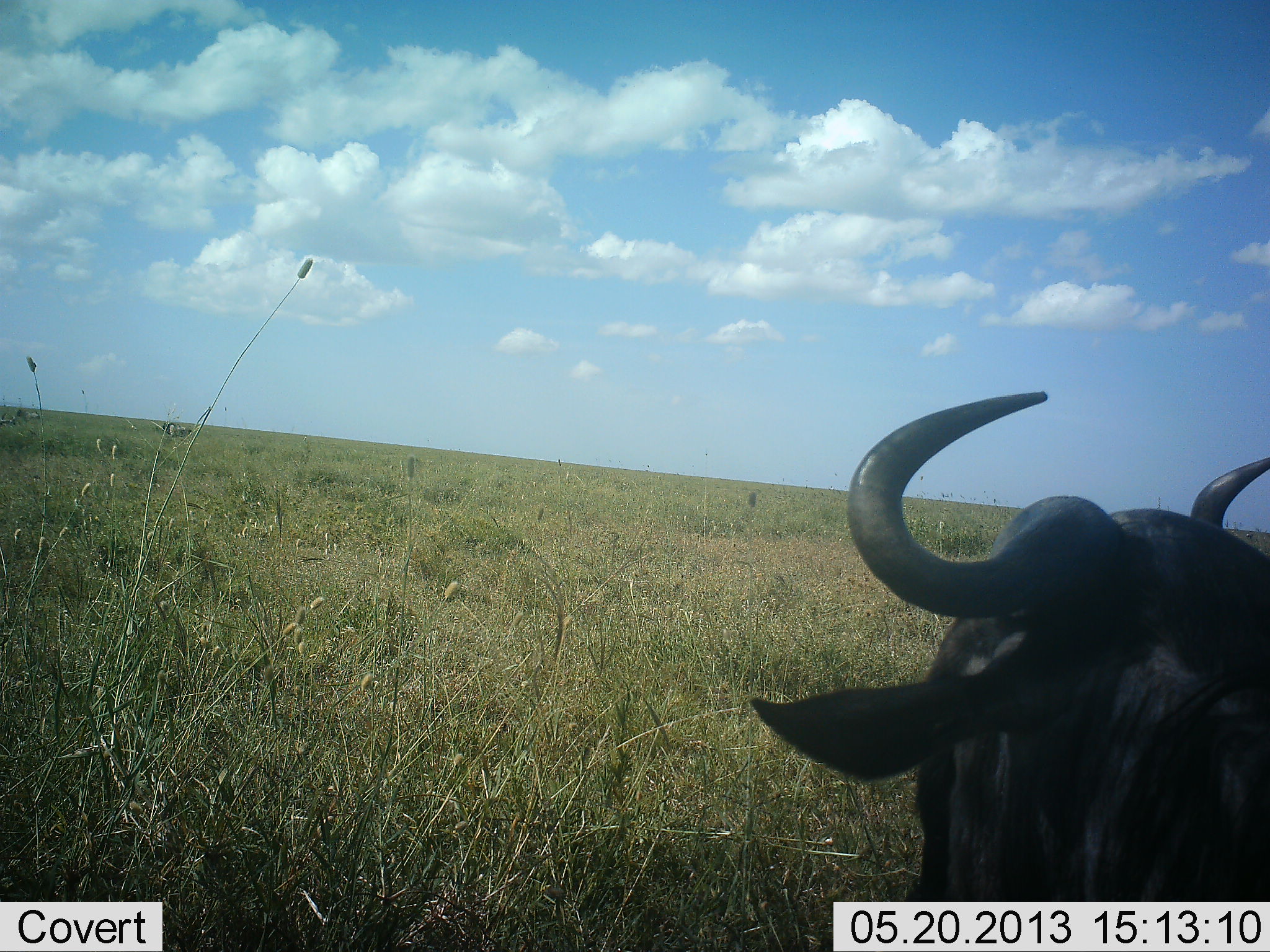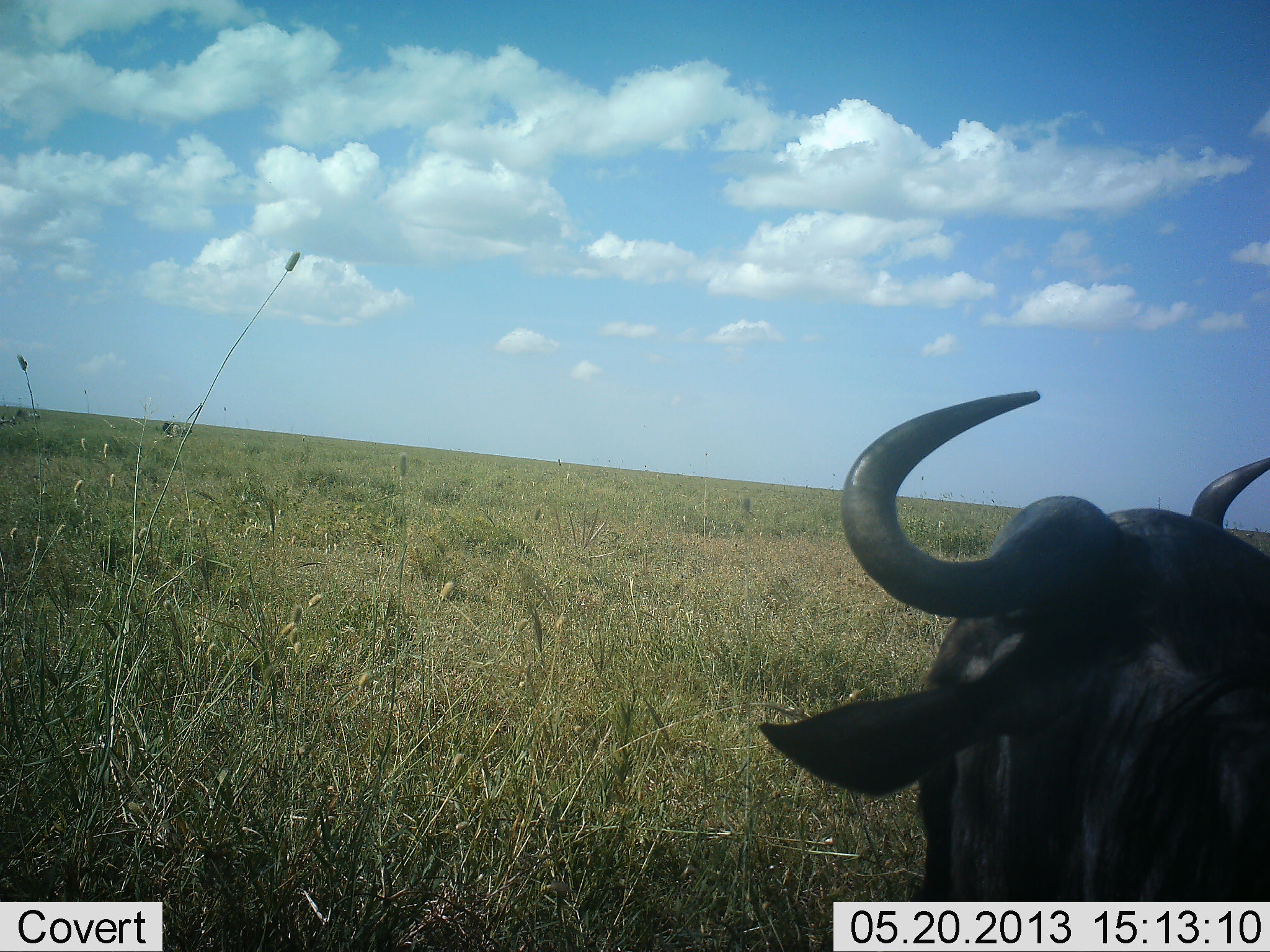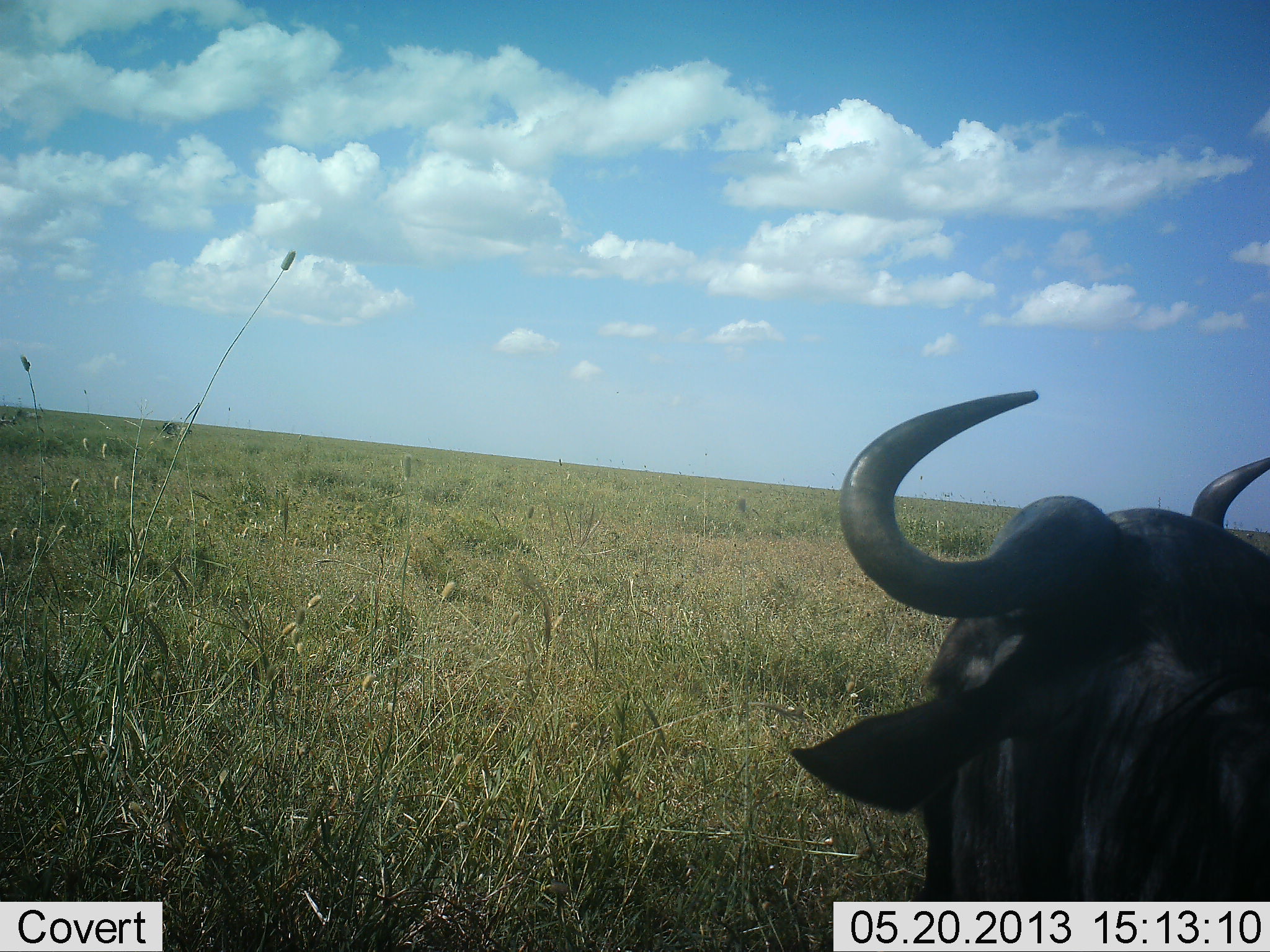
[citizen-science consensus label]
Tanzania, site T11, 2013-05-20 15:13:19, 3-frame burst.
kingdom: Animalia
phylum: Chordata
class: Mammalia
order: Artiodactyla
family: Bovidae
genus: Connochaetes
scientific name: Connochaetes taurinus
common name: blue wildebeest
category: wildebeest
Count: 1.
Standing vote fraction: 78%.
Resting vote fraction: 28%.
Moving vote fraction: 0%.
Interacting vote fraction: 0%.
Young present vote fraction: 0%.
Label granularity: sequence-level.